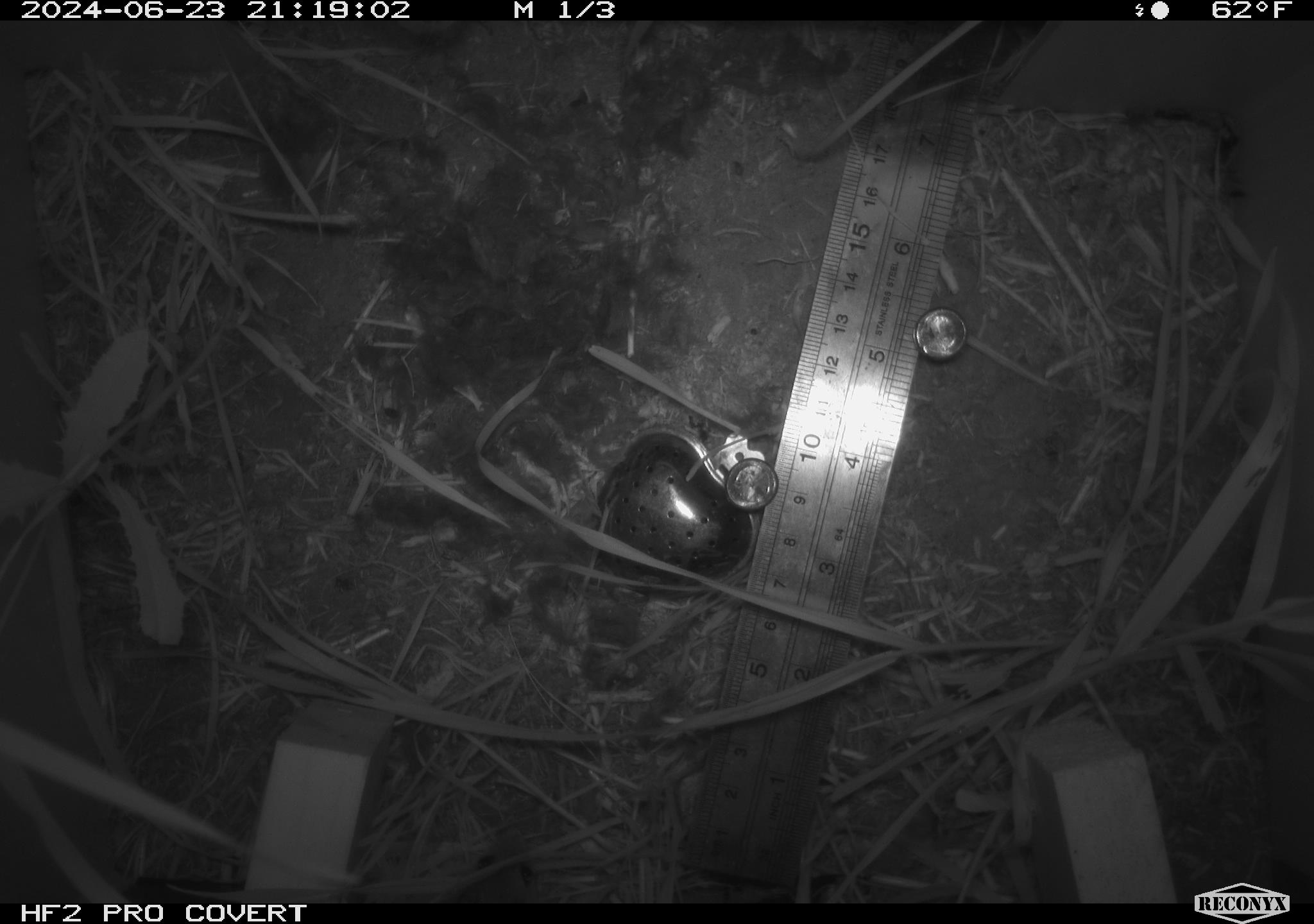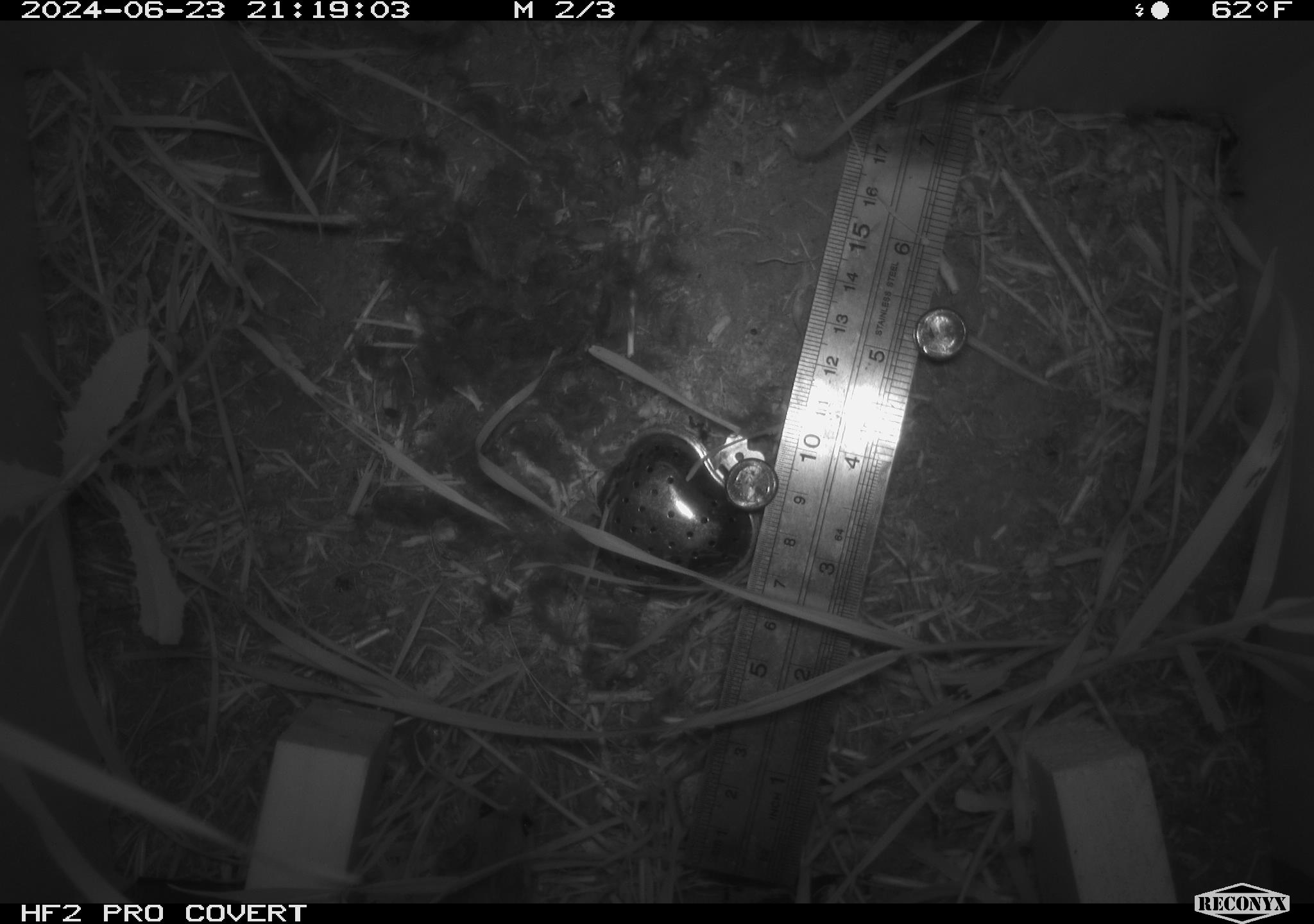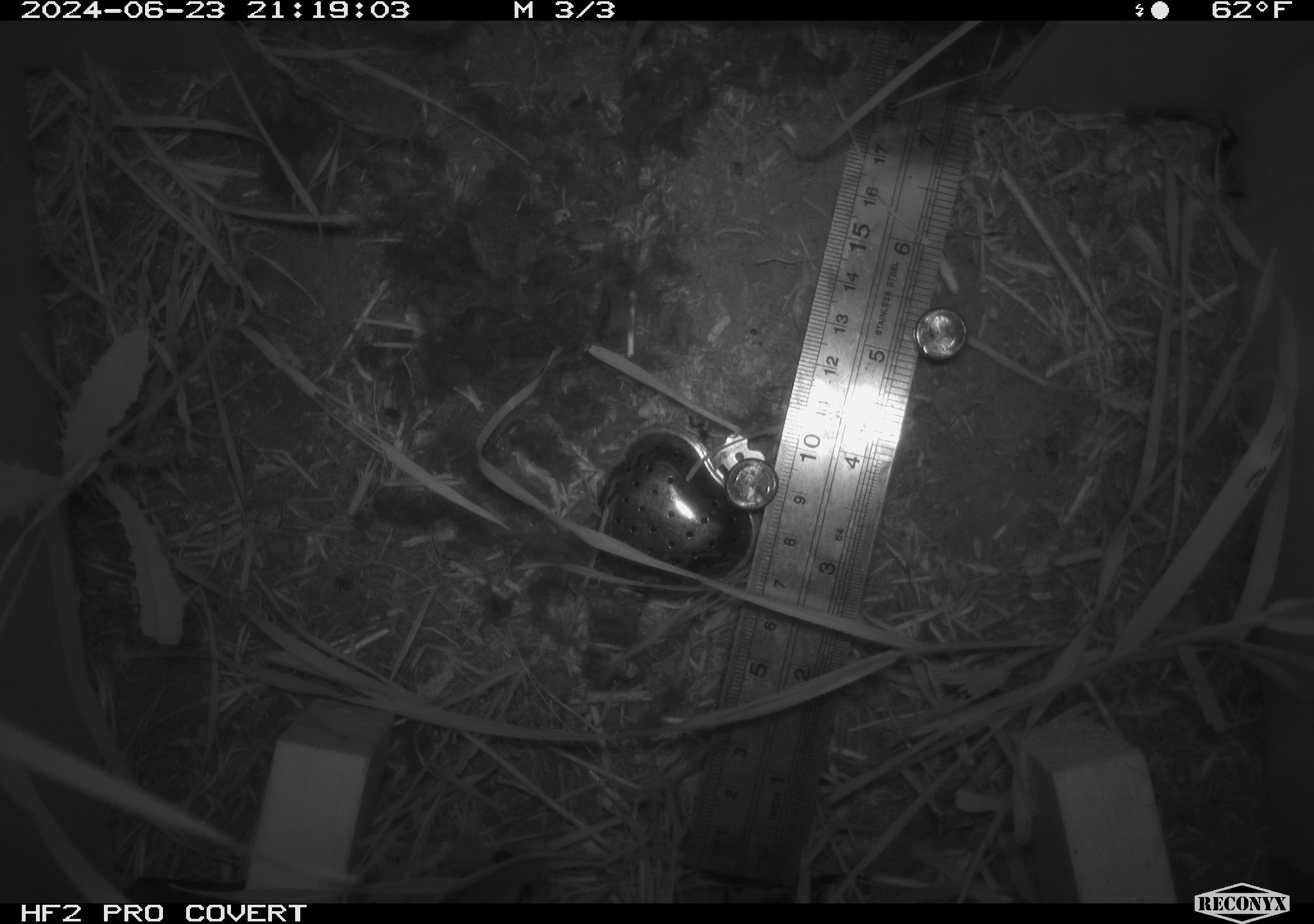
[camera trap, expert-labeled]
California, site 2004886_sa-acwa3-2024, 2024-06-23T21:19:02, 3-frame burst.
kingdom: Animalia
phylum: Chordata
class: Mammalia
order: Rodentia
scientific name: Rodentia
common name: mouse species